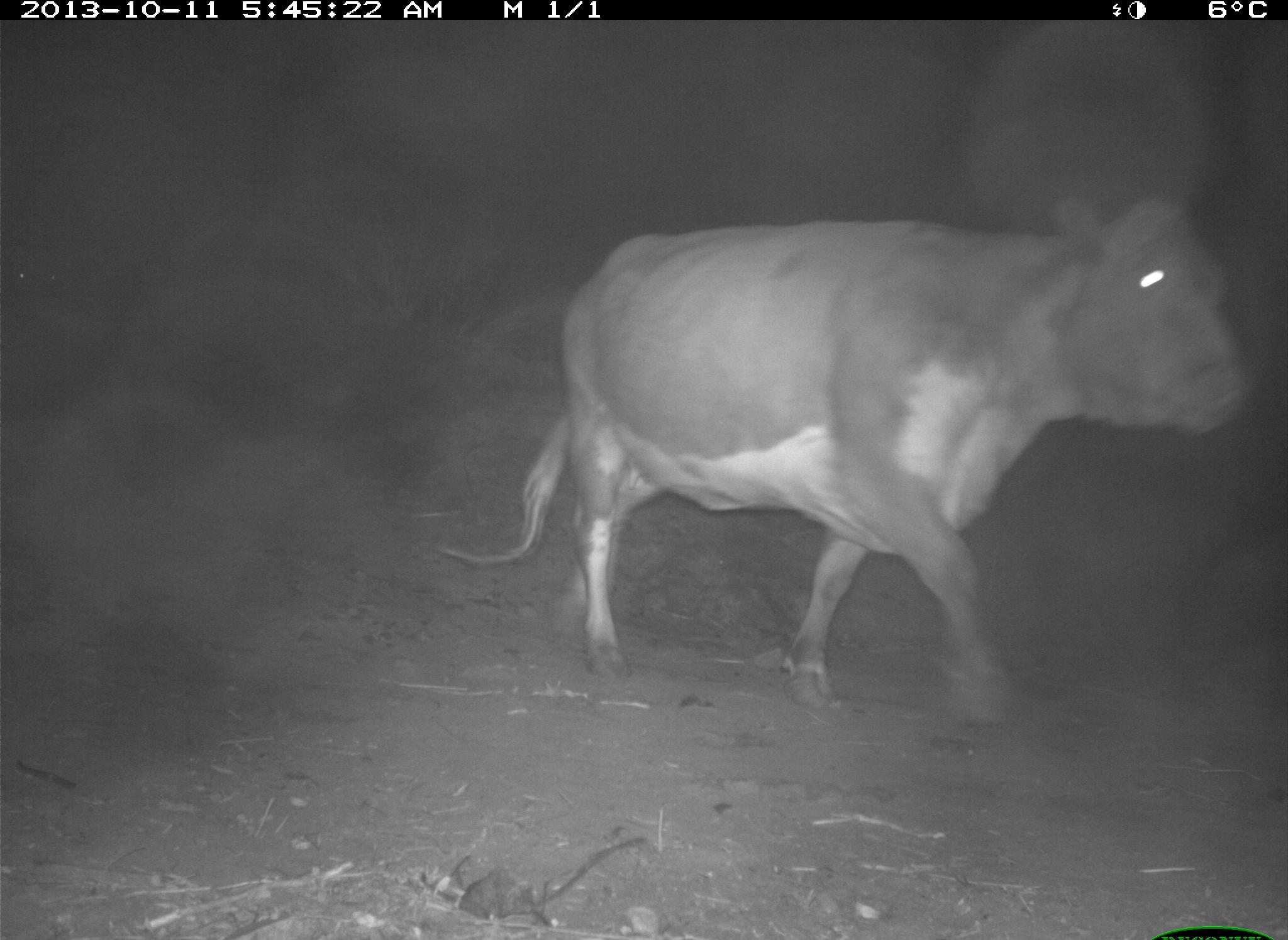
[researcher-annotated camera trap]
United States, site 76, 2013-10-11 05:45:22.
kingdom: Animalia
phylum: Chordata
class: Mammalia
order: Artiodactyla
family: Bovidae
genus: Bos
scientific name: Bos taurus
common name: cow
Cow (Bos taurus).